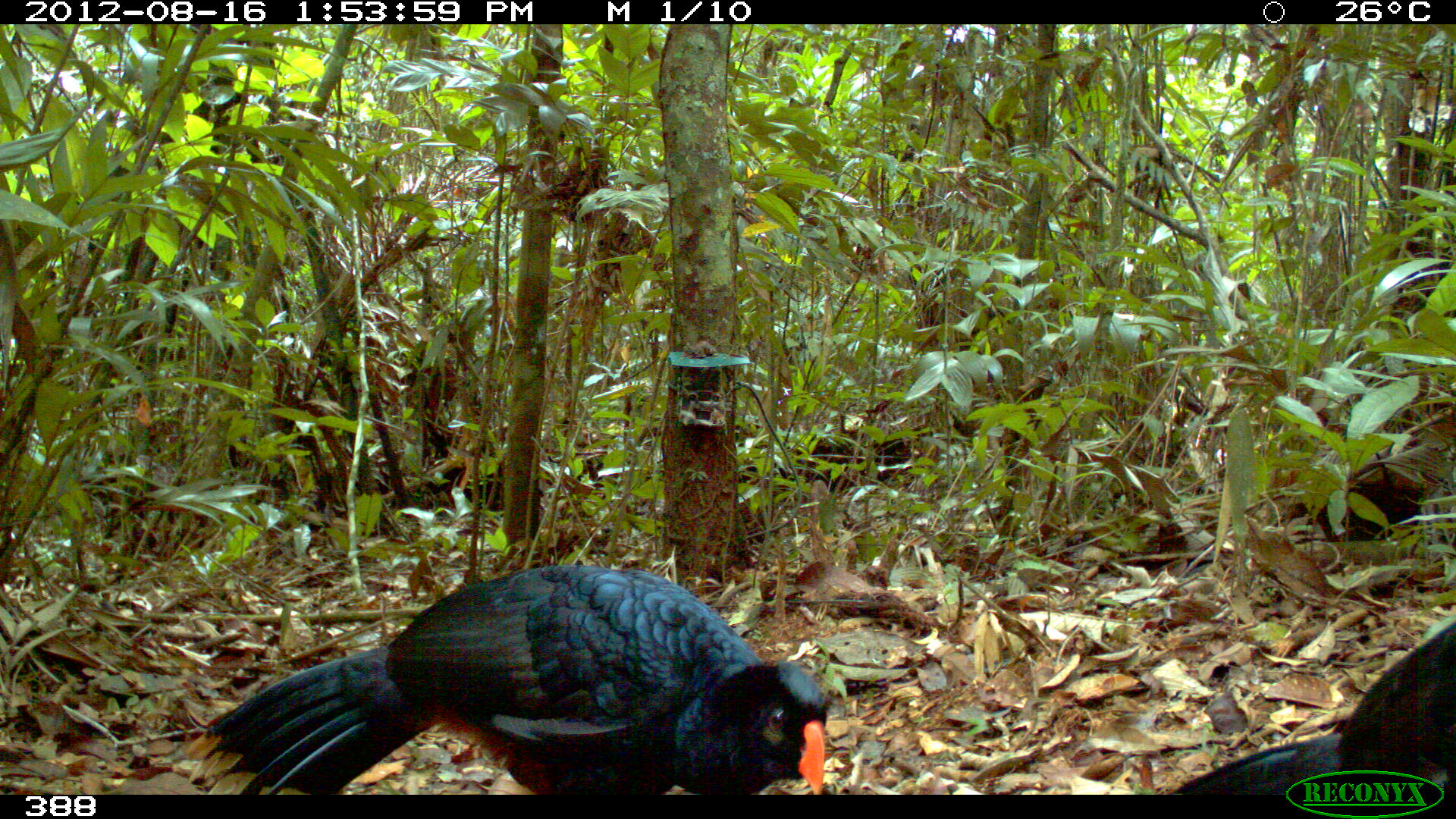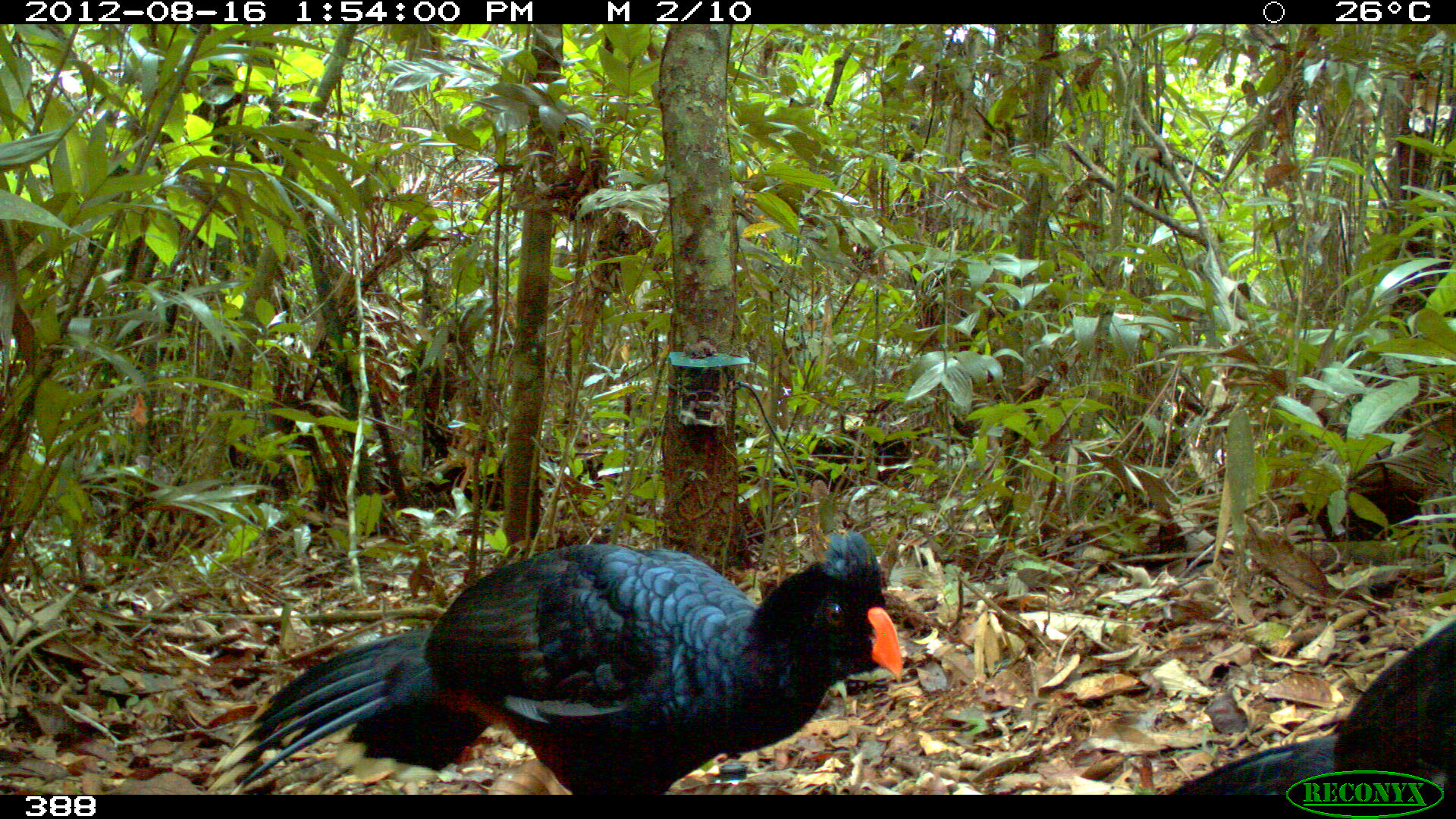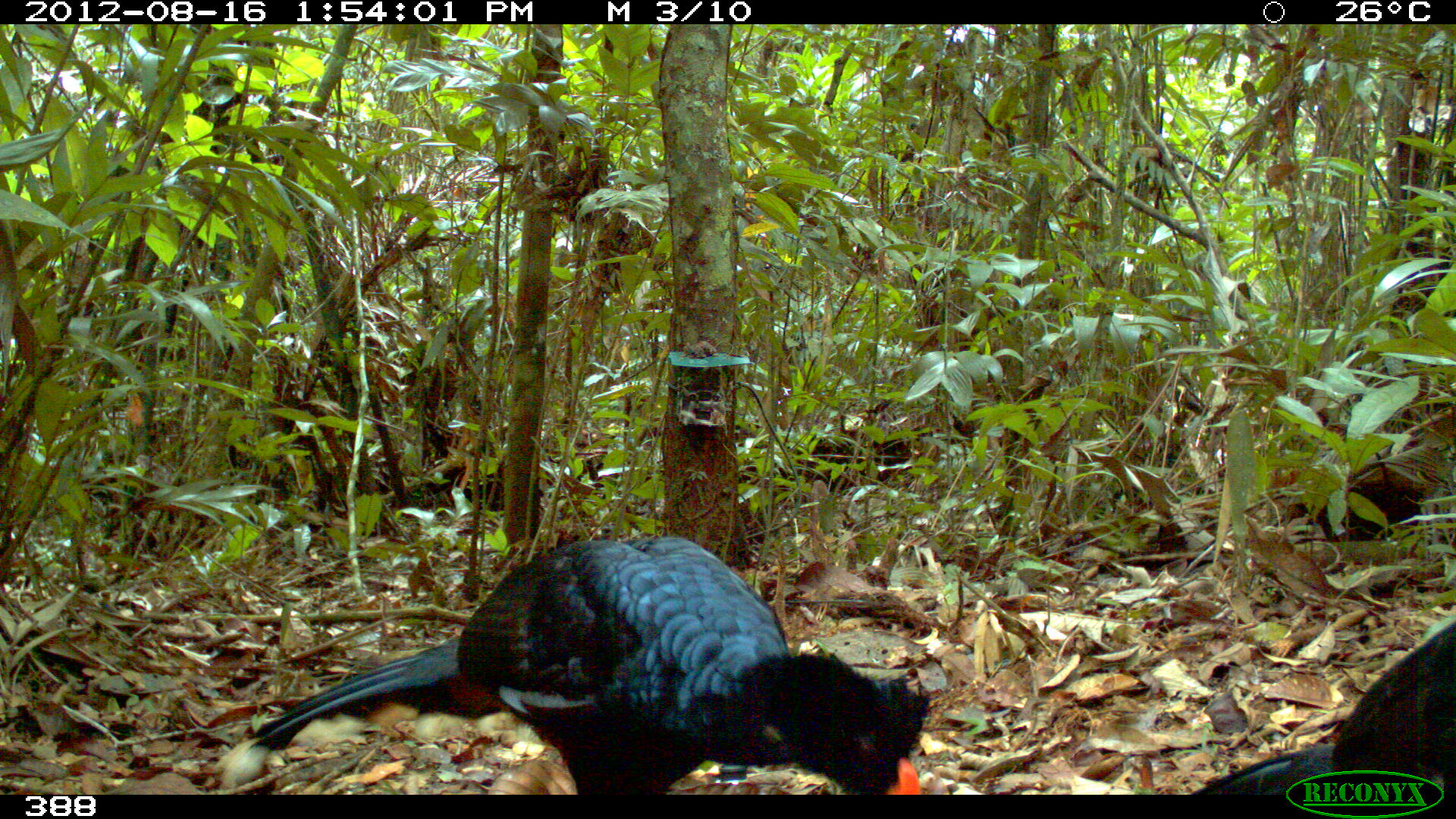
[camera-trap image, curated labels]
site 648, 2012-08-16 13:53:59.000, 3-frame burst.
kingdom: Animalia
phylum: Chordata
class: Aves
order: Galliformes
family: Cracidae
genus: Mitu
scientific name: Mitu tuberosum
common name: razor-billed curassow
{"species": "Mitu tuberosum (razor-billed curassow)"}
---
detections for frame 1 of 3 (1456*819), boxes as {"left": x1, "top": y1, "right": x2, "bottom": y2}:
mitu tuberosum: {"left": 179, "top": 562, "right": 829, "bottom": 795}; {"left": 1168, "top": 603, "right": 1456, "bottom": 795}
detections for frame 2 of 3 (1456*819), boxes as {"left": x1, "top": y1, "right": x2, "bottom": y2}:
mitu tuberosum: {"left": 208, "top": 528, "right": 905, "bottom": 793}; {"left": 1168, "top": 618, "right": 1456, "bottom": 791}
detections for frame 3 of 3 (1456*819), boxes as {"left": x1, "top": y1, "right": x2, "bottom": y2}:
mitu tuberosum: {"left": 215, "top": 535, "right": 931, "bottom": 793}; {"left": 1190, "top": 619, "right": 1456, "bottom": 789}